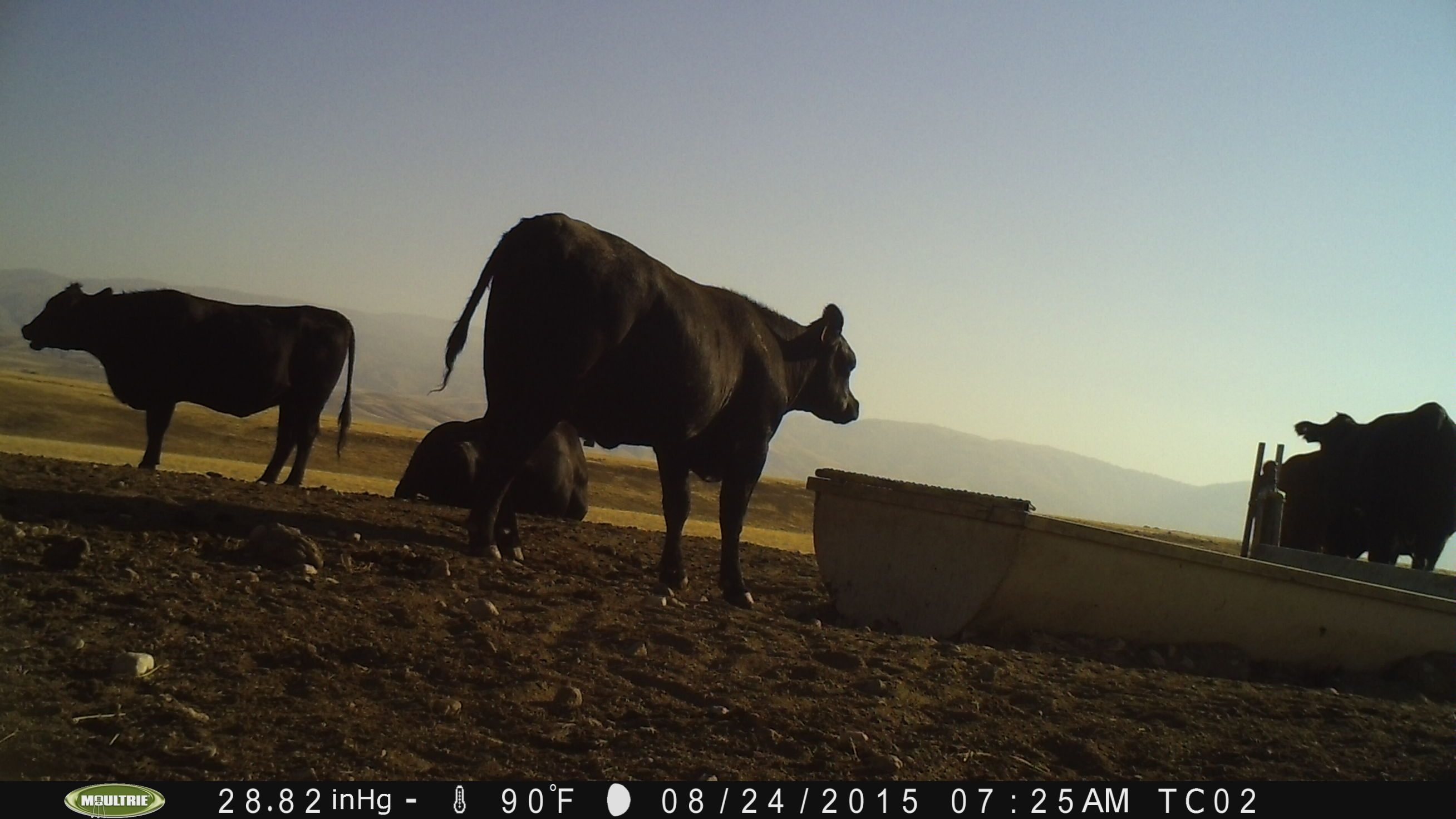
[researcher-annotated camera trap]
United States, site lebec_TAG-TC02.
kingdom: Animalia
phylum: Chordata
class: Mammalia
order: Artiodactyla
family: Bovidae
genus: Bos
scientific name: Bos taurus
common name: domestic cow